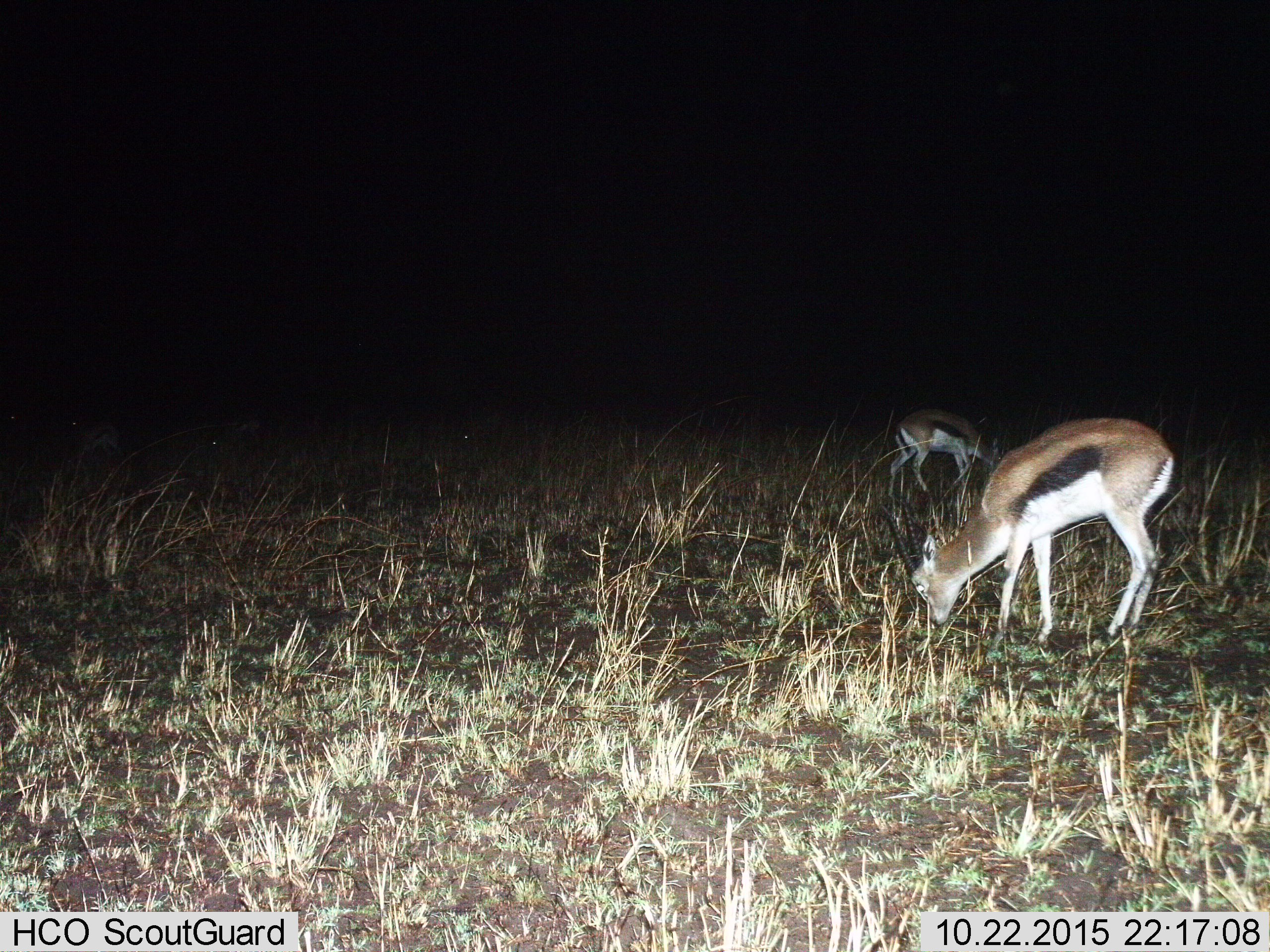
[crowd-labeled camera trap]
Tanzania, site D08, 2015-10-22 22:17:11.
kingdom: Animalia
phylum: Chordata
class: Mammalia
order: Artiodactyla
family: Bovidae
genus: Eudorcas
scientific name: Eudorcas thomsonii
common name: thomson's gazelle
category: gazellethomsons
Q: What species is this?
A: Gazellethomsons (thomson's gazelle) (Eudorcas thomsonii).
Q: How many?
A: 2.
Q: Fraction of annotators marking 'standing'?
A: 31%.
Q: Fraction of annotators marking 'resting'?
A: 0%.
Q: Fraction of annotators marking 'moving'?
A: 0%.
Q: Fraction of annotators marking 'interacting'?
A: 0%.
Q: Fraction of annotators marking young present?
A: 6%.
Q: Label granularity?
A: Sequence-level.